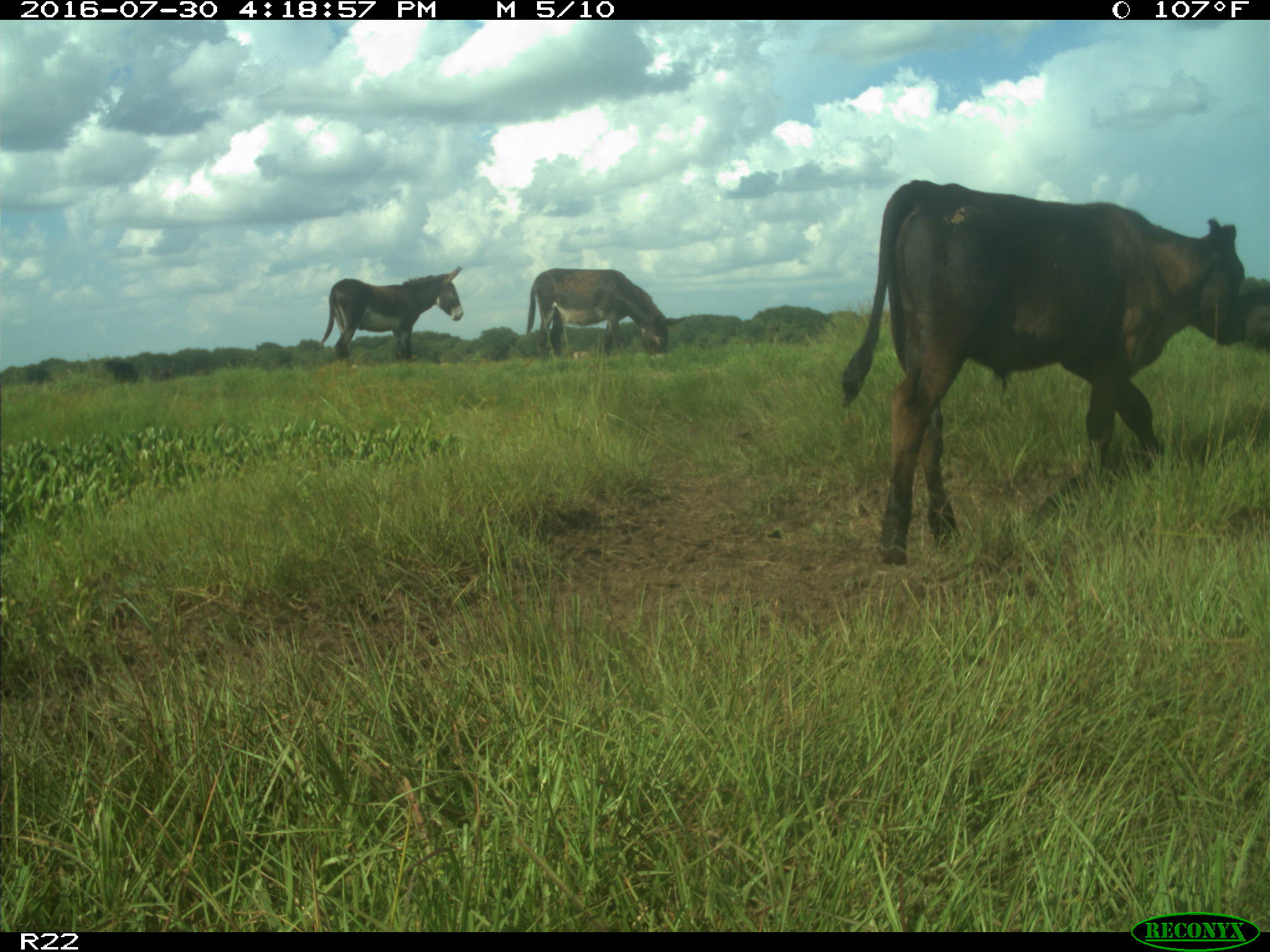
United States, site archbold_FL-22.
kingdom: Animalia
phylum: Chordata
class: Mammalia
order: Artiodactyla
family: Bovidae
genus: Bos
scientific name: Bos taurus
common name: domestic cow